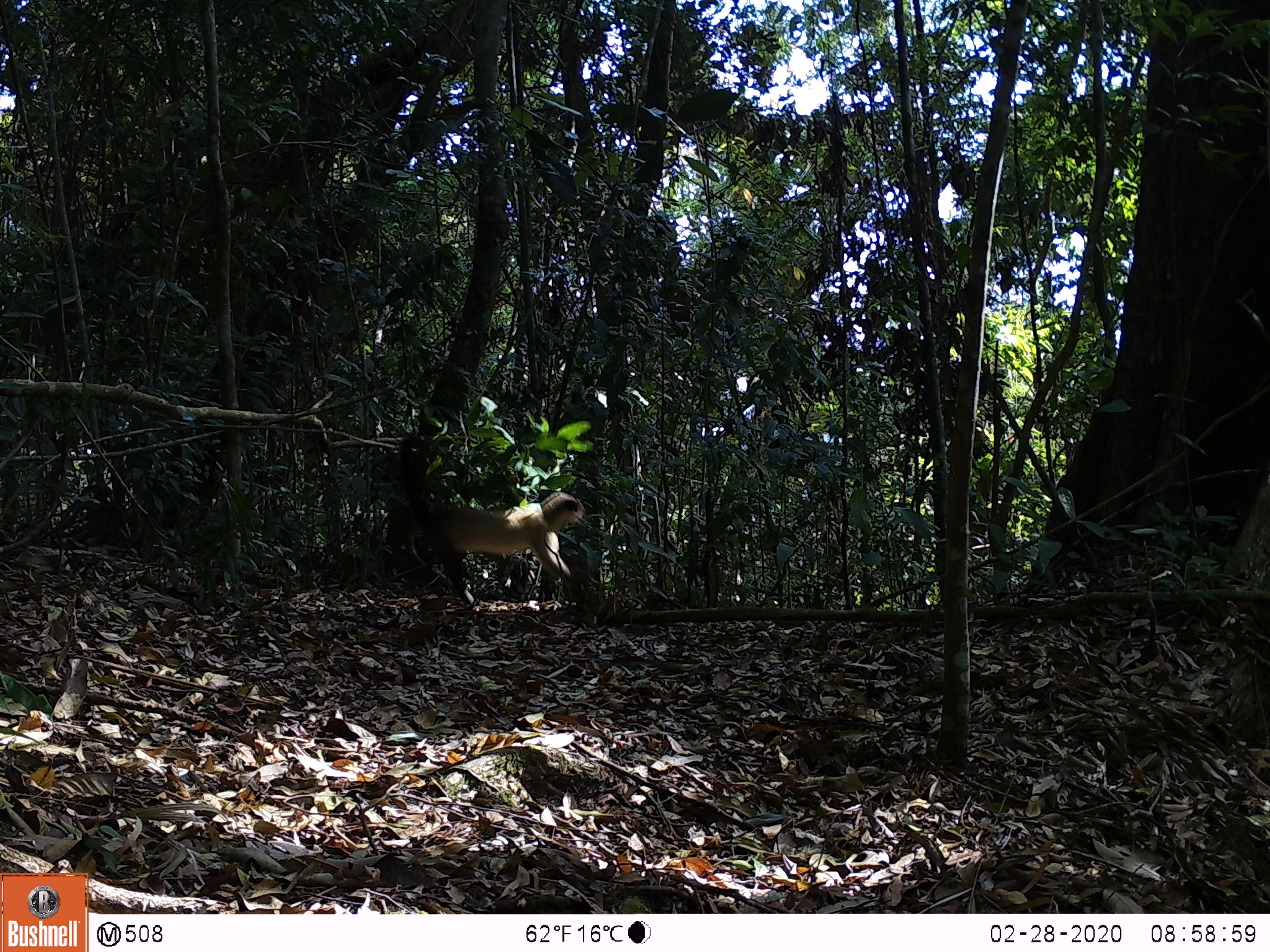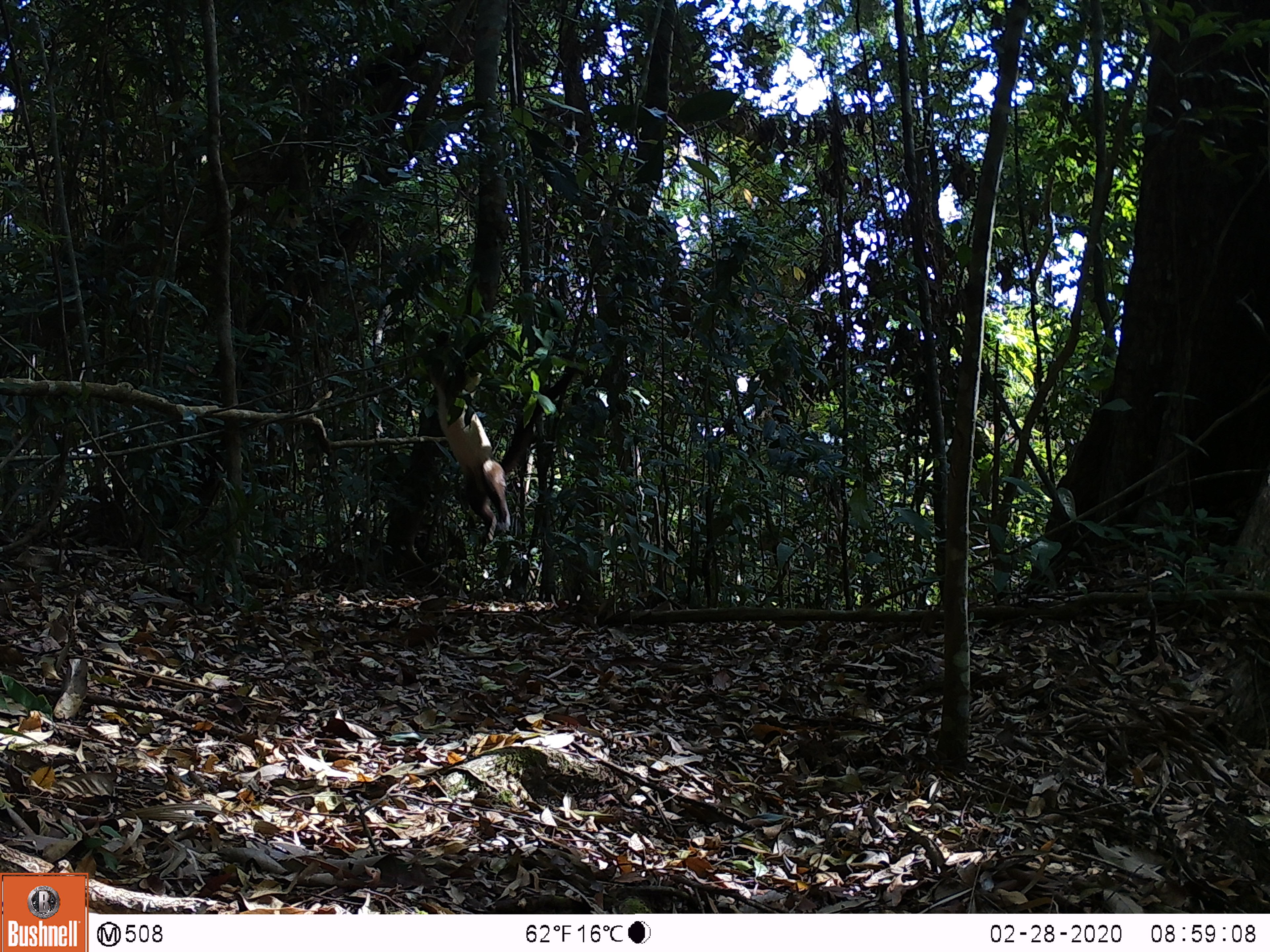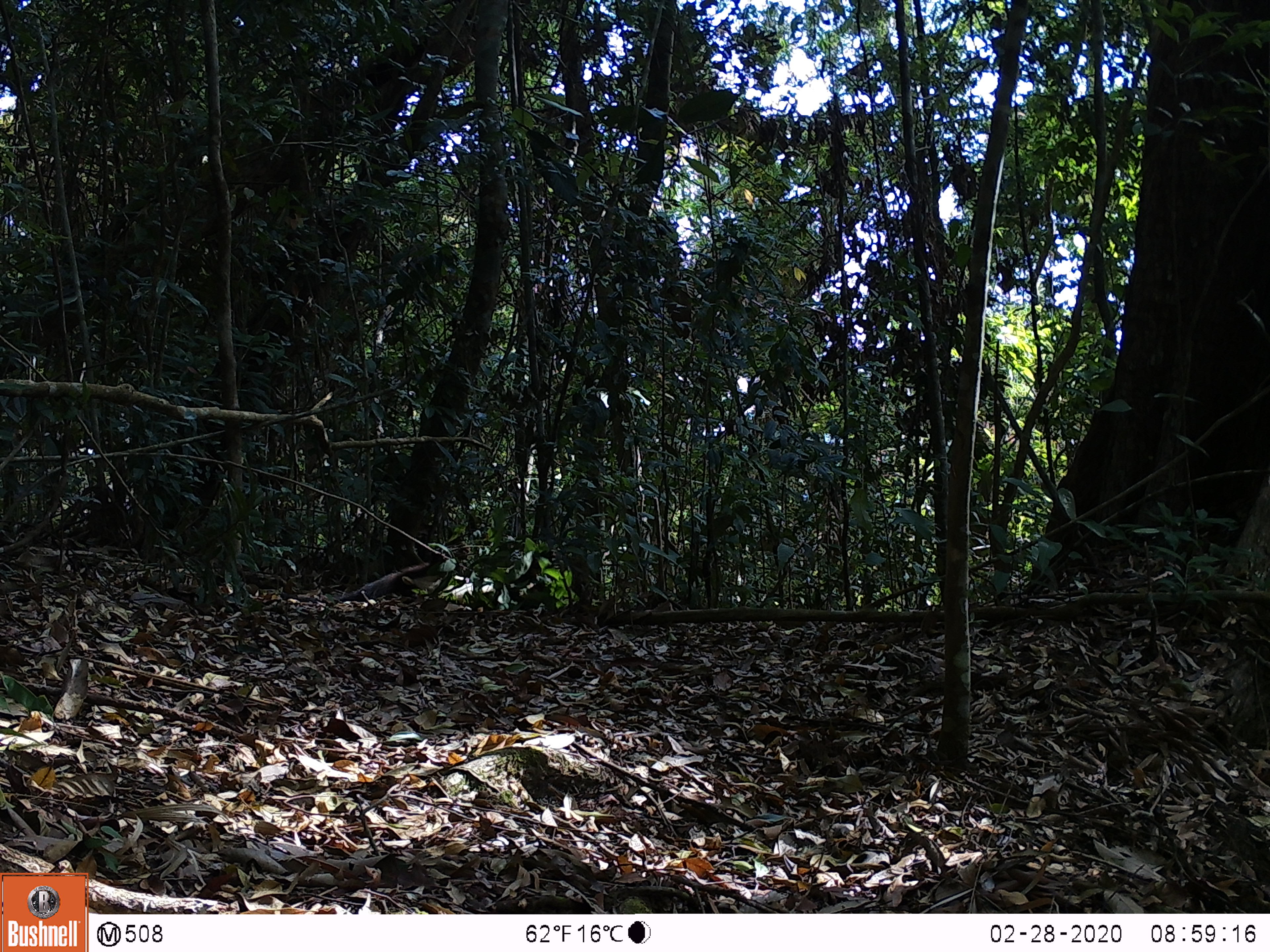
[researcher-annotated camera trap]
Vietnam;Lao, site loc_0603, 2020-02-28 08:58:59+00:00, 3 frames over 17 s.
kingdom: Animalia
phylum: Chordata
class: Mammalia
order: Carnivora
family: Mustelidae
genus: Martes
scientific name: Martes flavigula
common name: yellow-throated marten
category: yellow throated marten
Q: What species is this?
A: Yellow throated marten (yellow-throated marten) (Martes flavigula).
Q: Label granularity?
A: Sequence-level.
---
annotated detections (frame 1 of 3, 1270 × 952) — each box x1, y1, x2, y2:
yellow throated marten: 399, 437, 588, 607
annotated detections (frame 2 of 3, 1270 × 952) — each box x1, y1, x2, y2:
yellow throated marten: 427, 330, 571, 543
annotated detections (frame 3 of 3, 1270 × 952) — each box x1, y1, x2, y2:
yellow throated marten: 338, 541, 556, 603